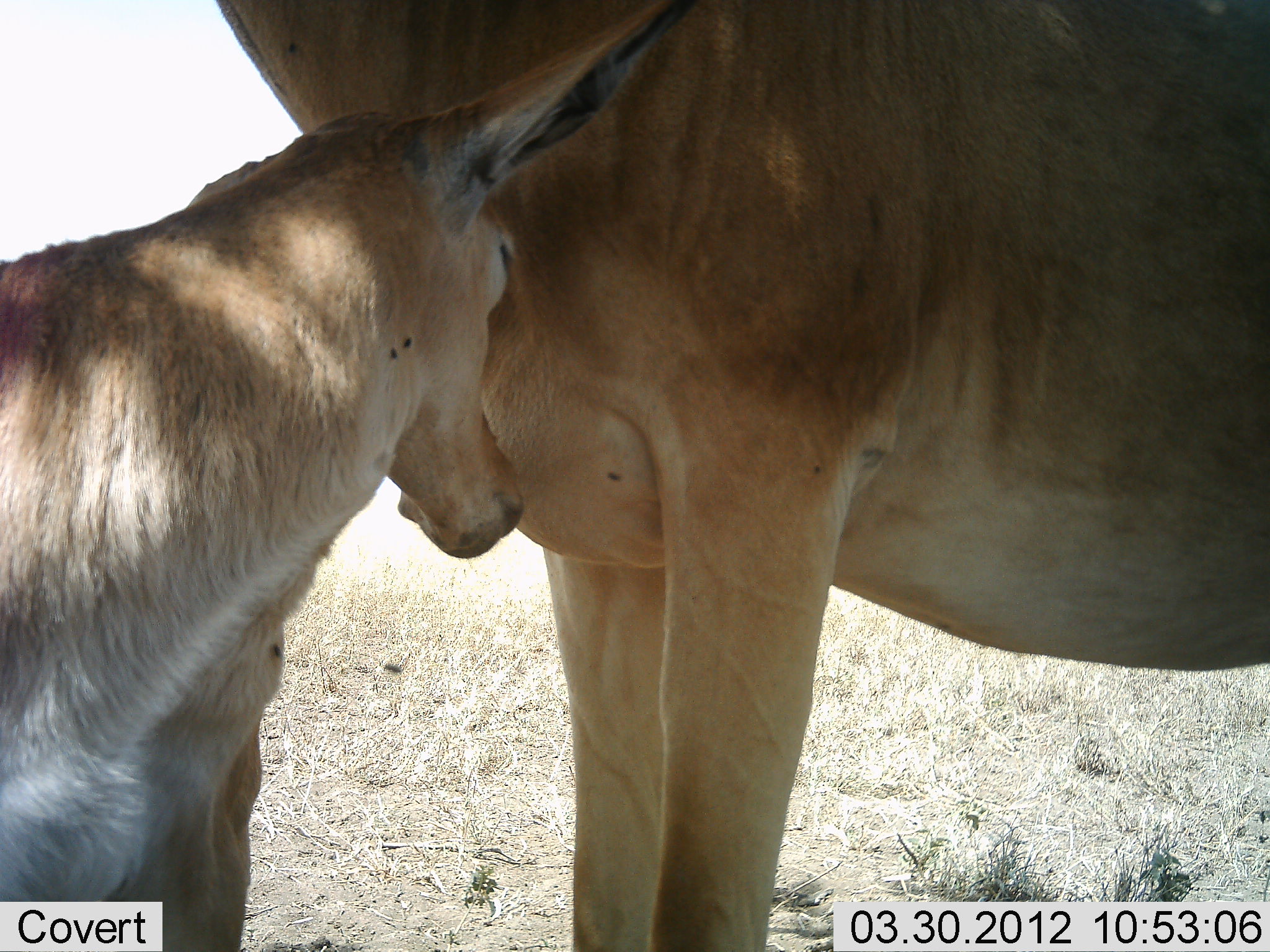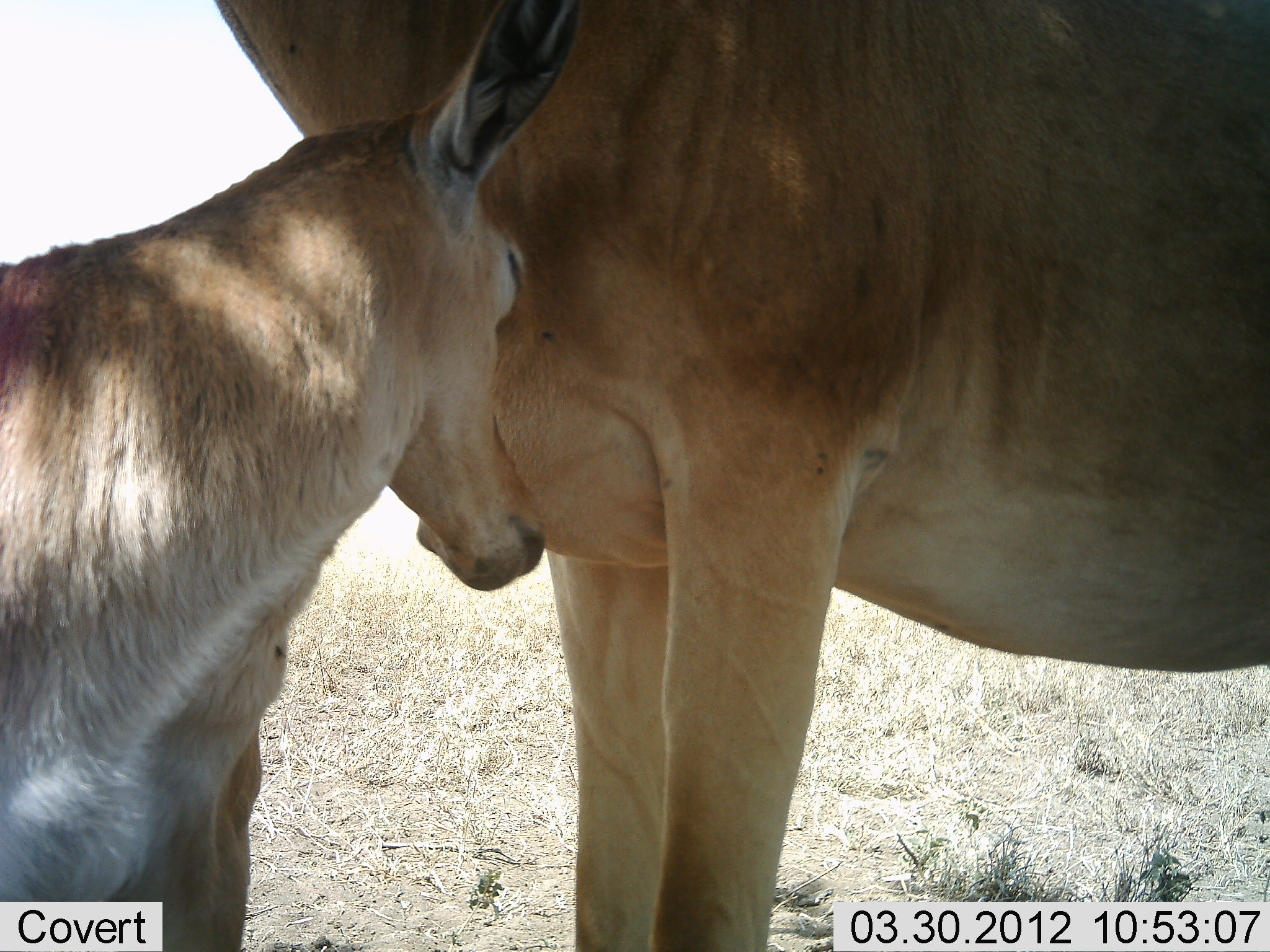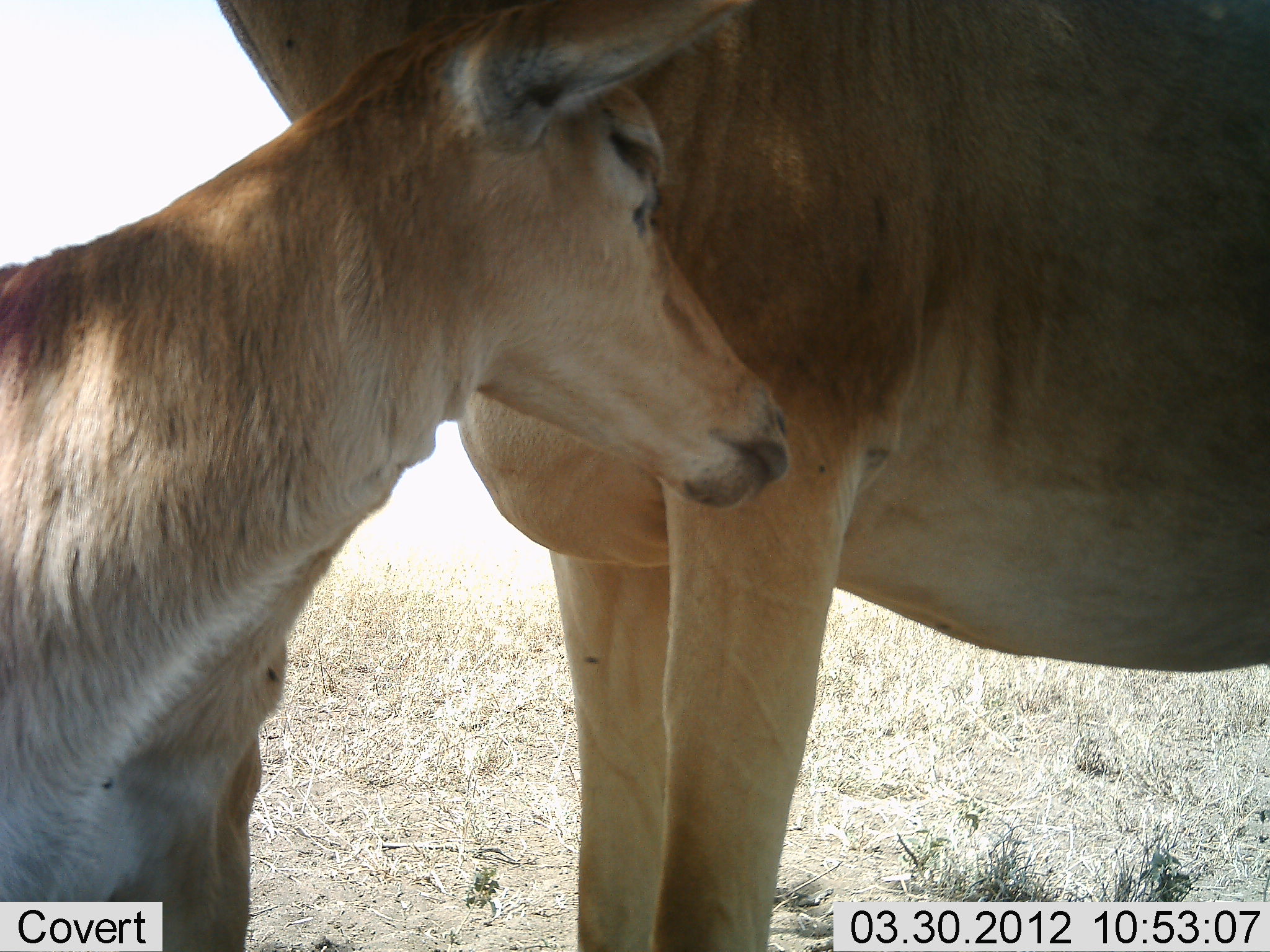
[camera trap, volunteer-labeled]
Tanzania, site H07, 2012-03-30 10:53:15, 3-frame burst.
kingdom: Animalia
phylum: Chordata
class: Mammalia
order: Artiodactyla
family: Bovidae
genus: Alcelaphus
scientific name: Alcelaphus buselaphus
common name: hartebeest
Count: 2.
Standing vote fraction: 91%.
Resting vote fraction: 9%.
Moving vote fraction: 0%.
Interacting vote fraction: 32%.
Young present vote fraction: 100%.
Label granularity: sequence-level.